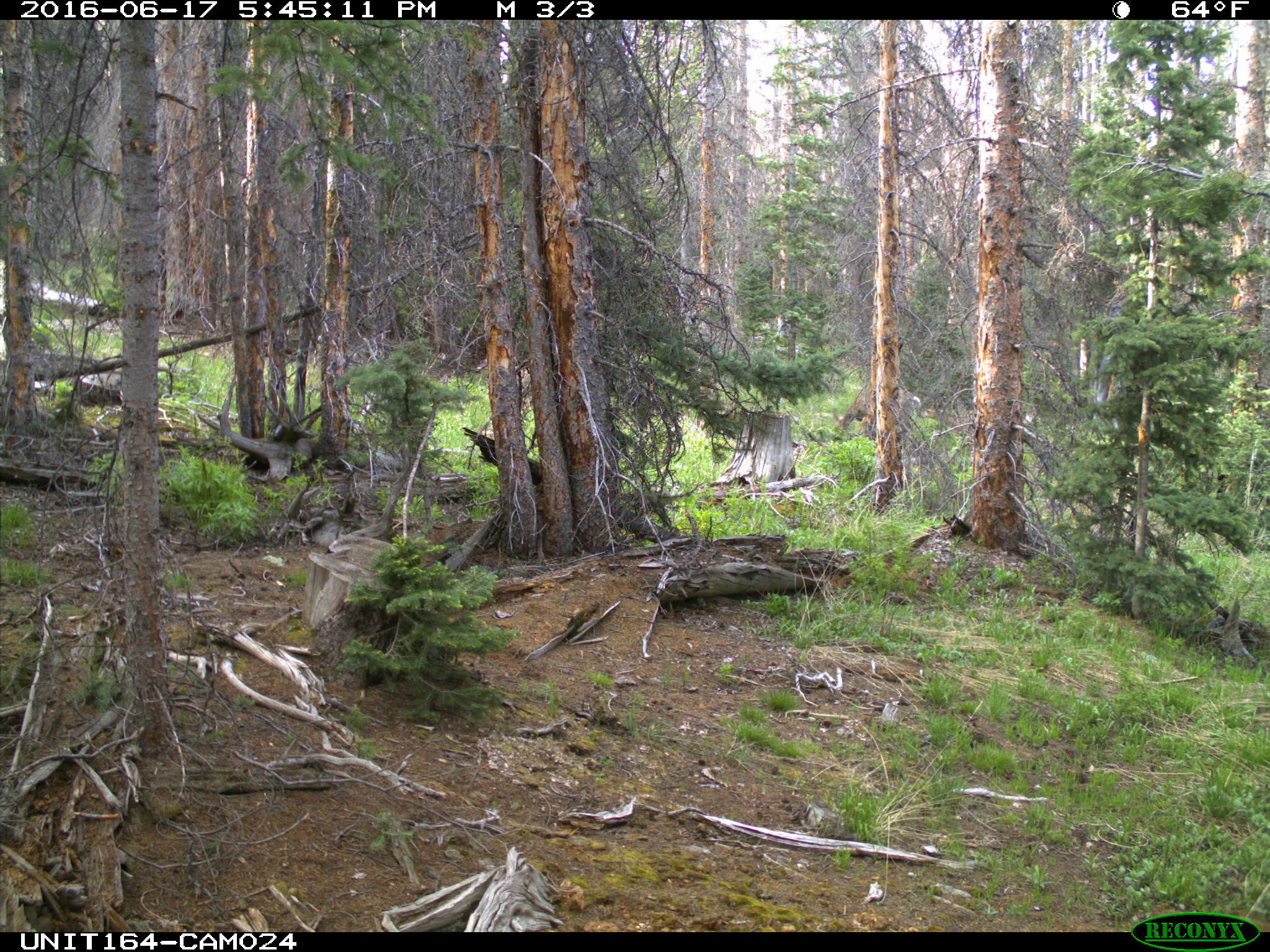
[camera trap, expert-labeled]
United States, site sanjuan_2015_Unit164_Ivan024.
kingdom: Animalia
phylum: Chordata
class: Mammalia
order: Artiodactyla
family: Cervidae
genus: Odocoileus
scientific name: Odocoileus hemionus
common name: mule deer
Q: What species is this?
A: Odocoileus hemionus (mule deer).